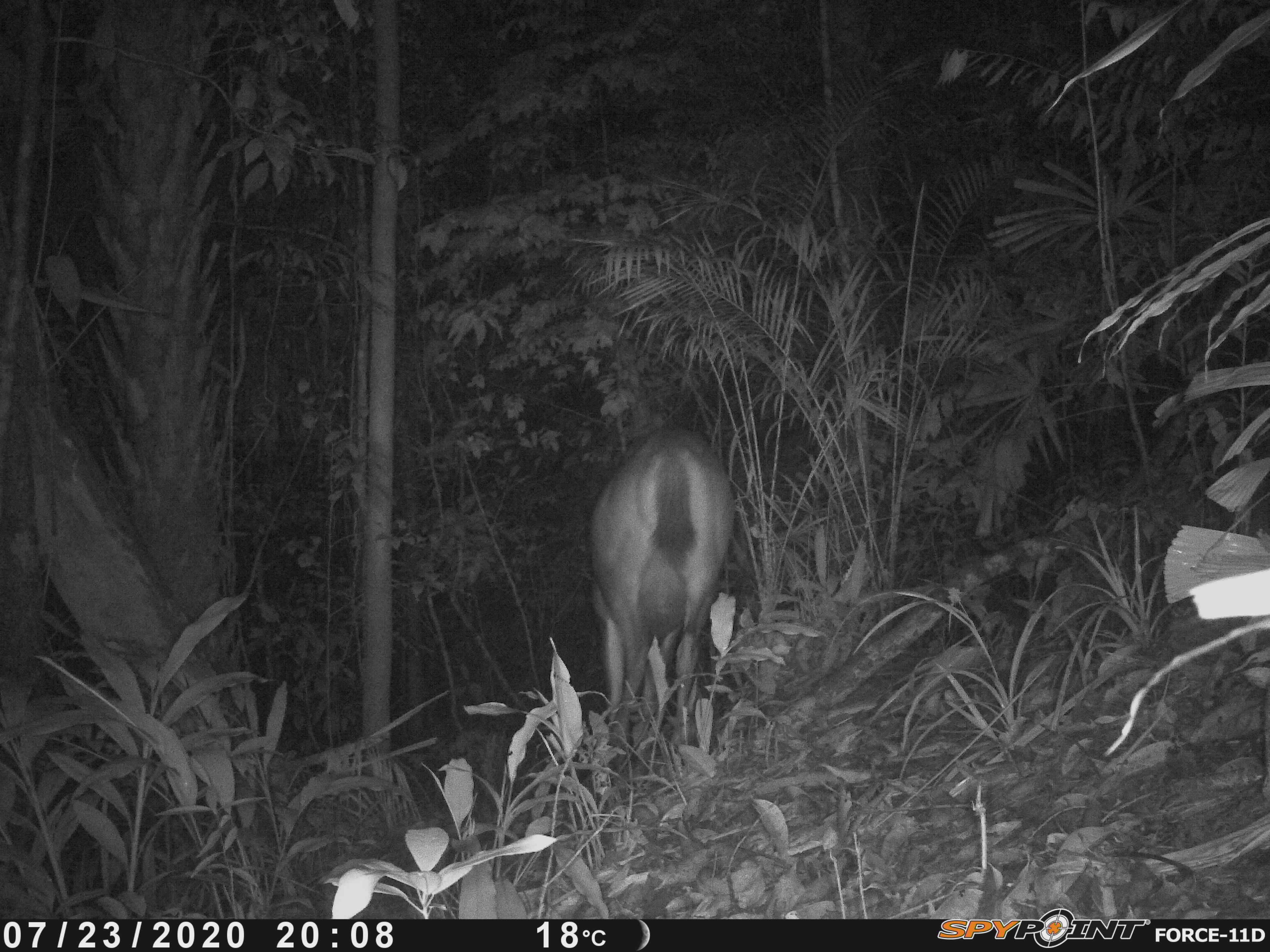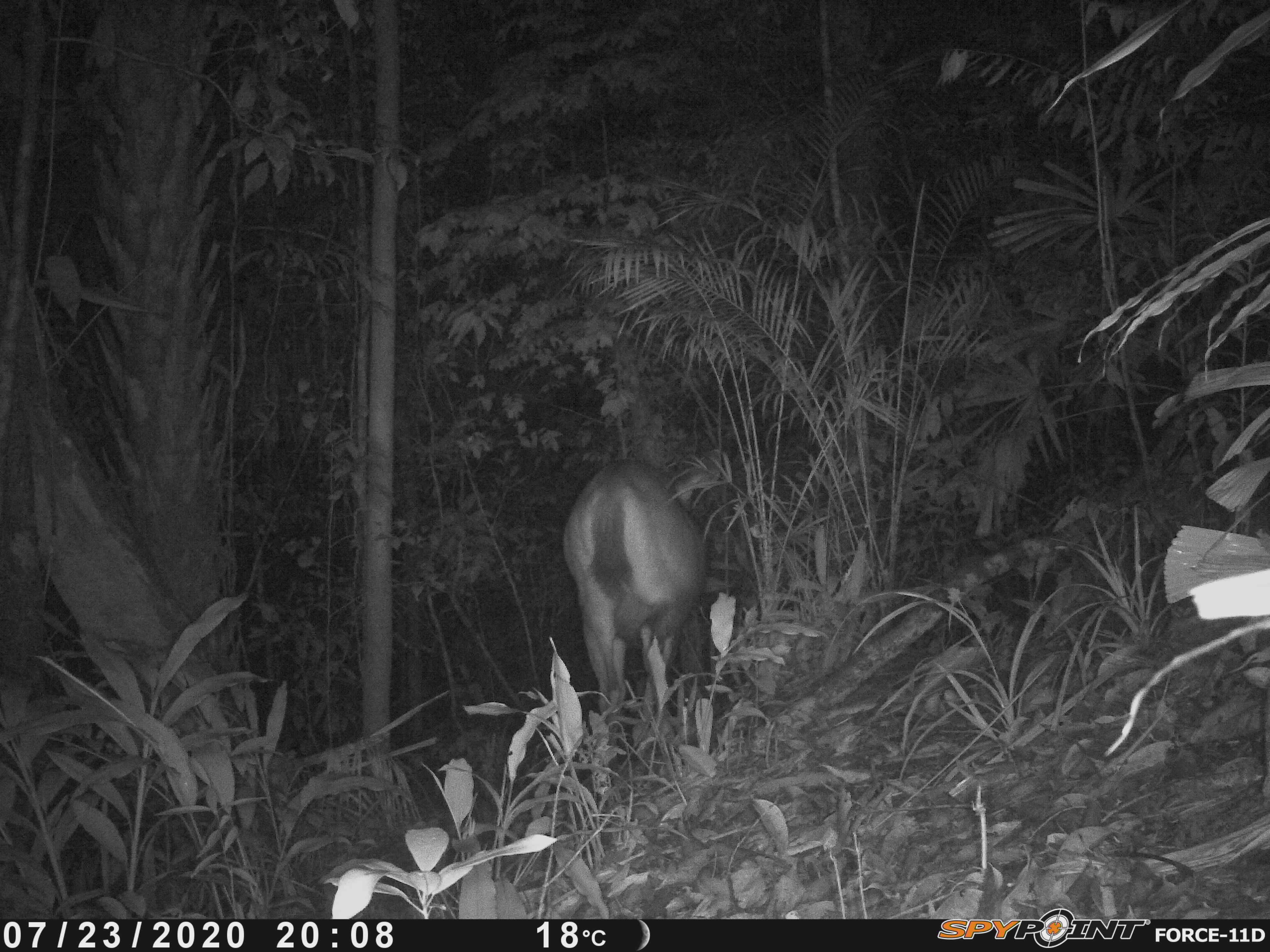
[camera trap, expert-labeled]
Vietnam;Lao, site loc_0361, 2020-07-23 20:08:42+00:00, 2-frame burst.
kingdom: Animalia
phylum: Chordata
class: Mammalia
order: Artiodactyla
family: Cervidae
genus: Rusa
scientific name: Rusa unicolor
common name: sambar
Sambar (Rusa unicolor). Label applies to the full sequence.